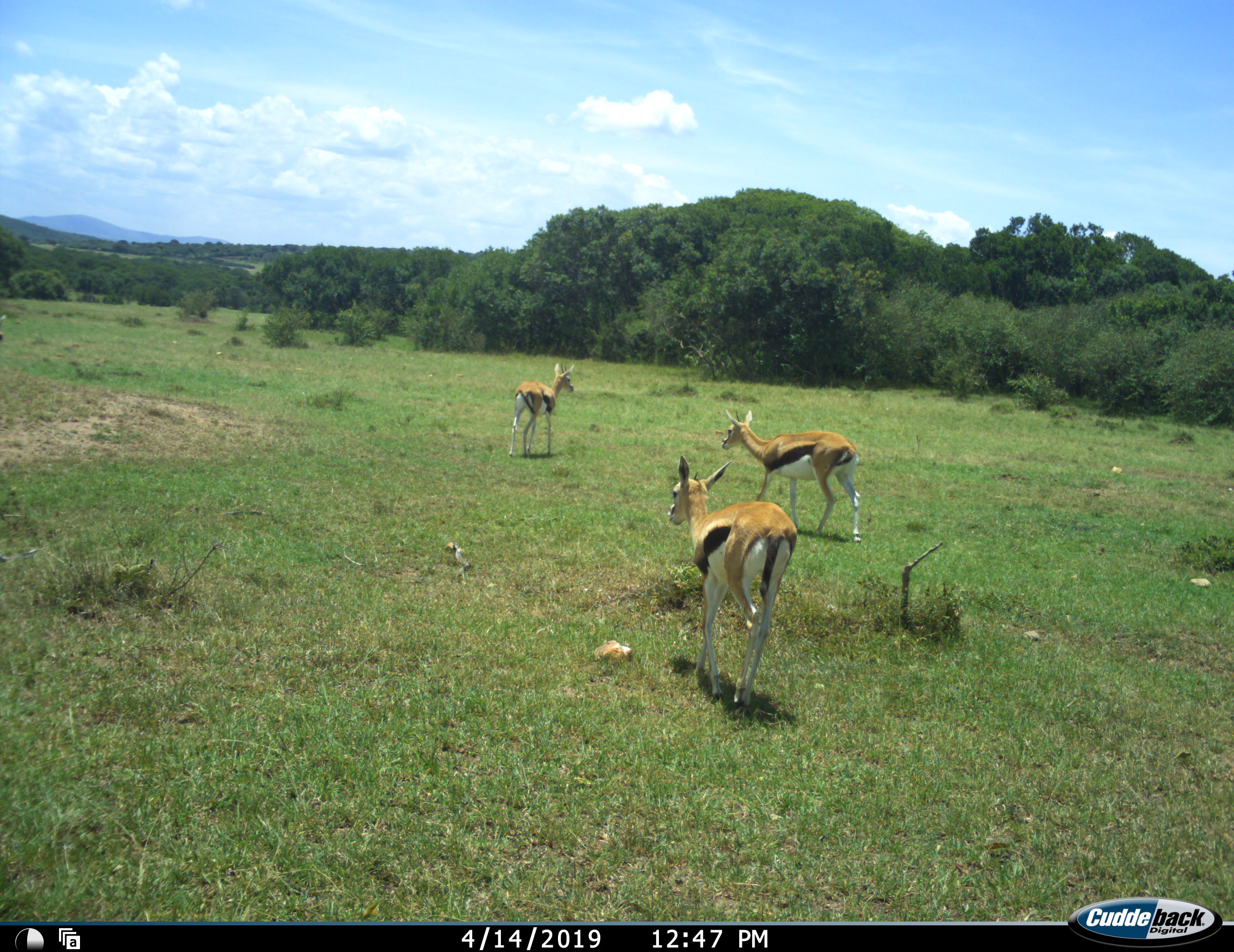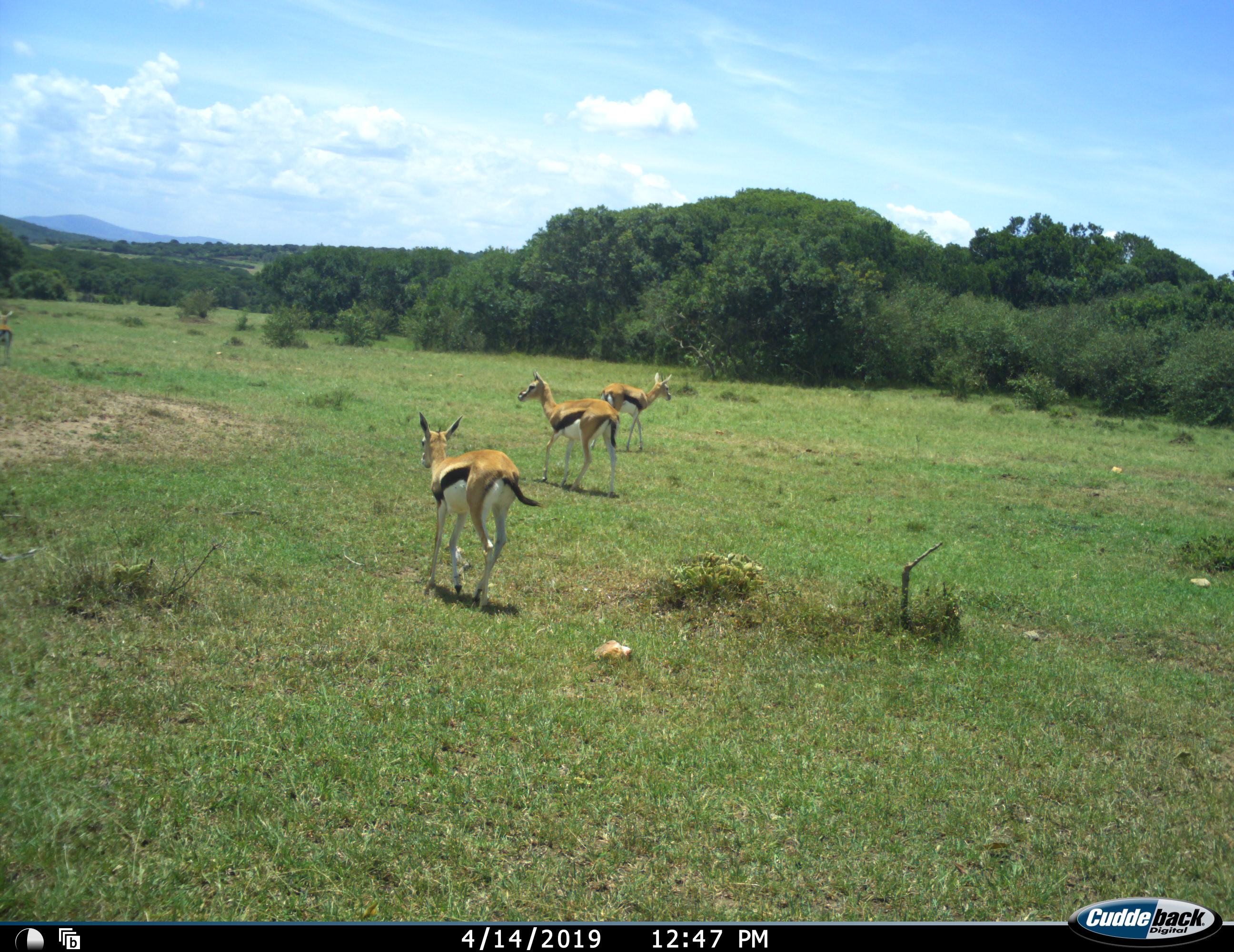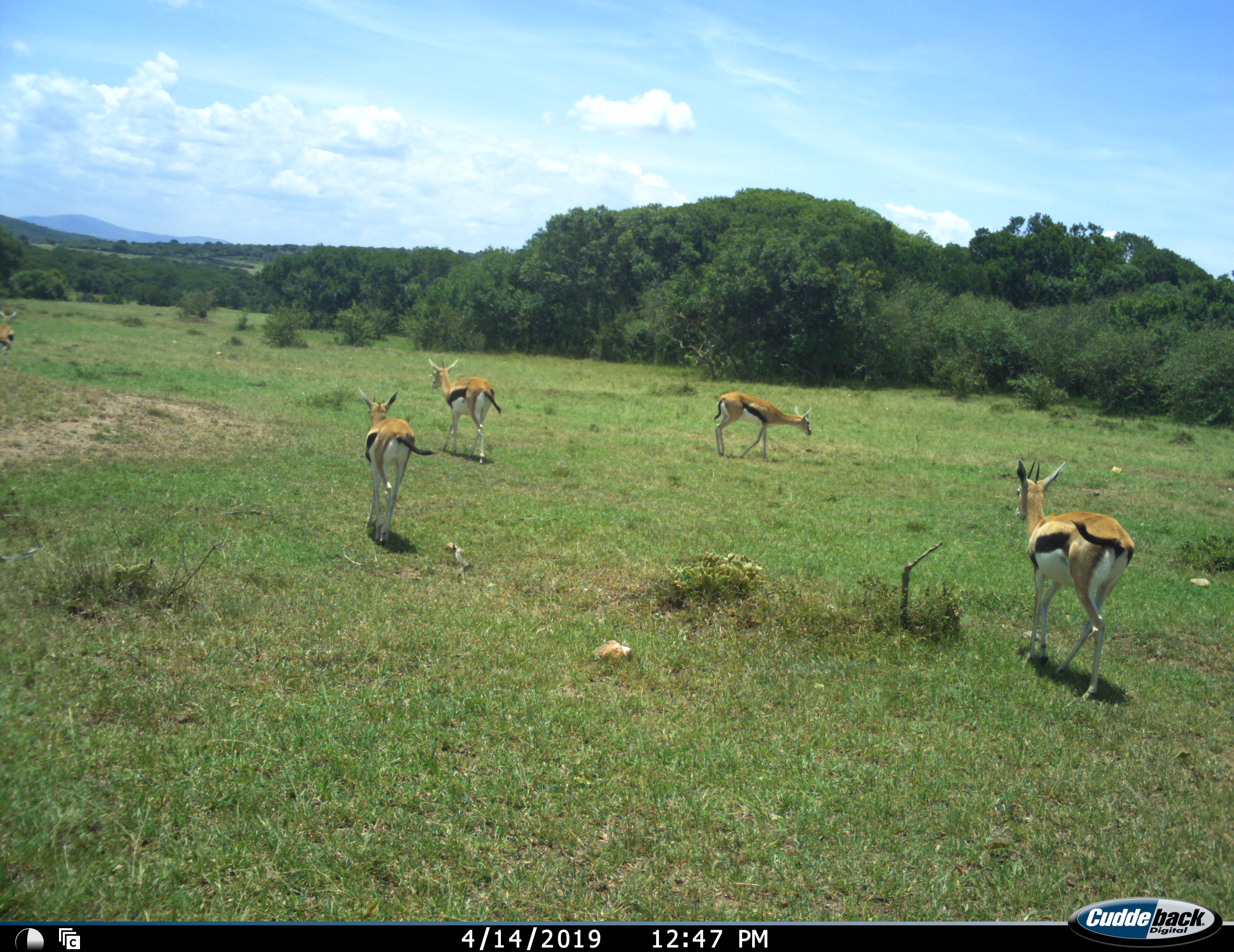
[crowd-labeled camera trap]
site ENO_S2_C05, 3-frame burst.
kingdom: Animalia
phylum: Chordata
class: Mammalia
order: Artiodactyla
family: Bovidae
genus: Eudorcas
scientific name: Eudorcas thomsonii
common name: thomson's gazelle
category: gazellethomsons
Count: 4.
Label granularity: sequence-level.